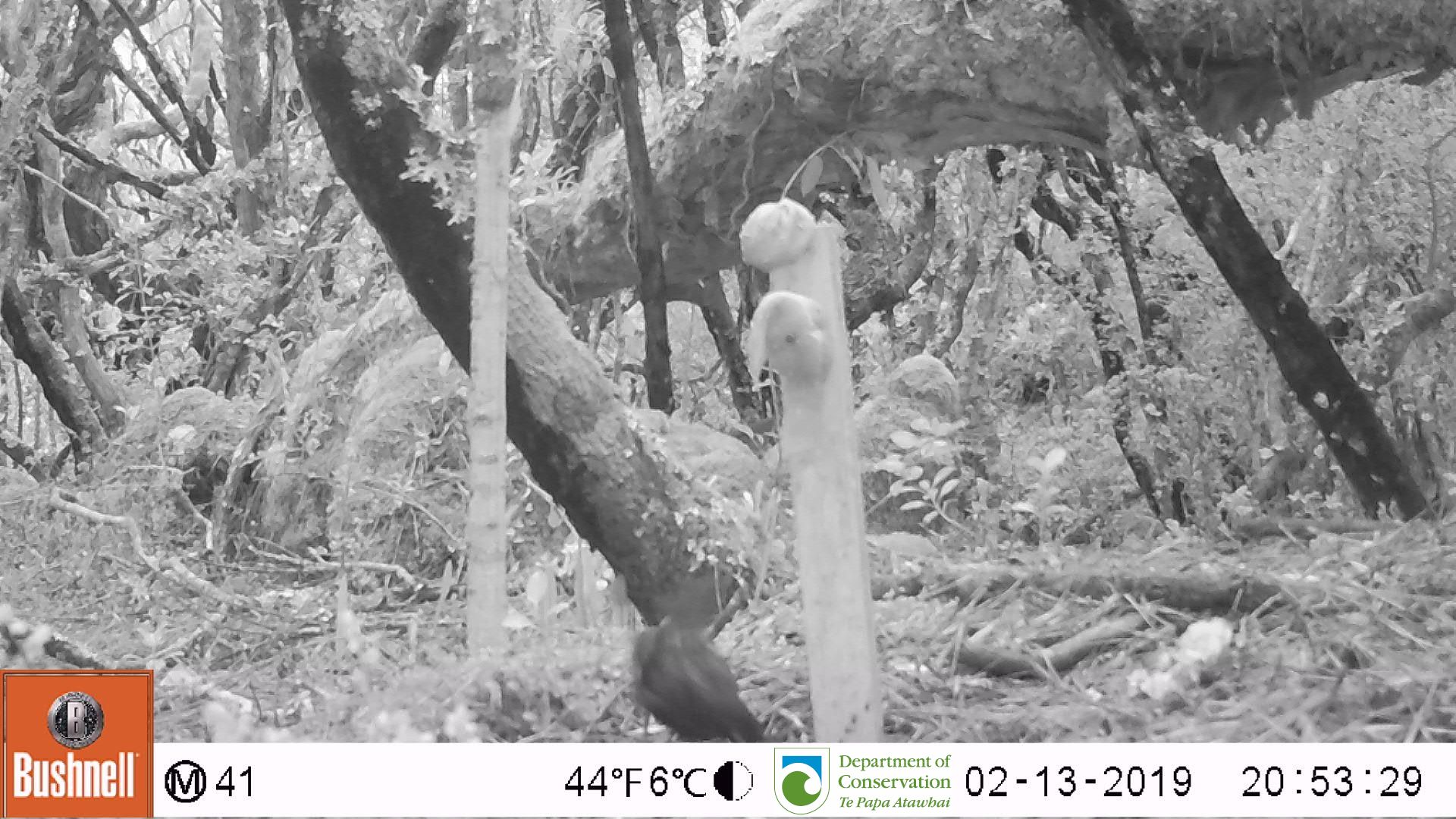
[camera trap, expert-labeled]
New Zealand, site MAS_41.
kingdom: Animalia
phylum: Chordata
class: Aves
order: Passeriformes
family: Turdidae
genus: Turdus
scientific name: Turdus merula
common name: eurasian blackbird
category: blackbird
Blackbird (eurasian blackbird) (Turdus merula).